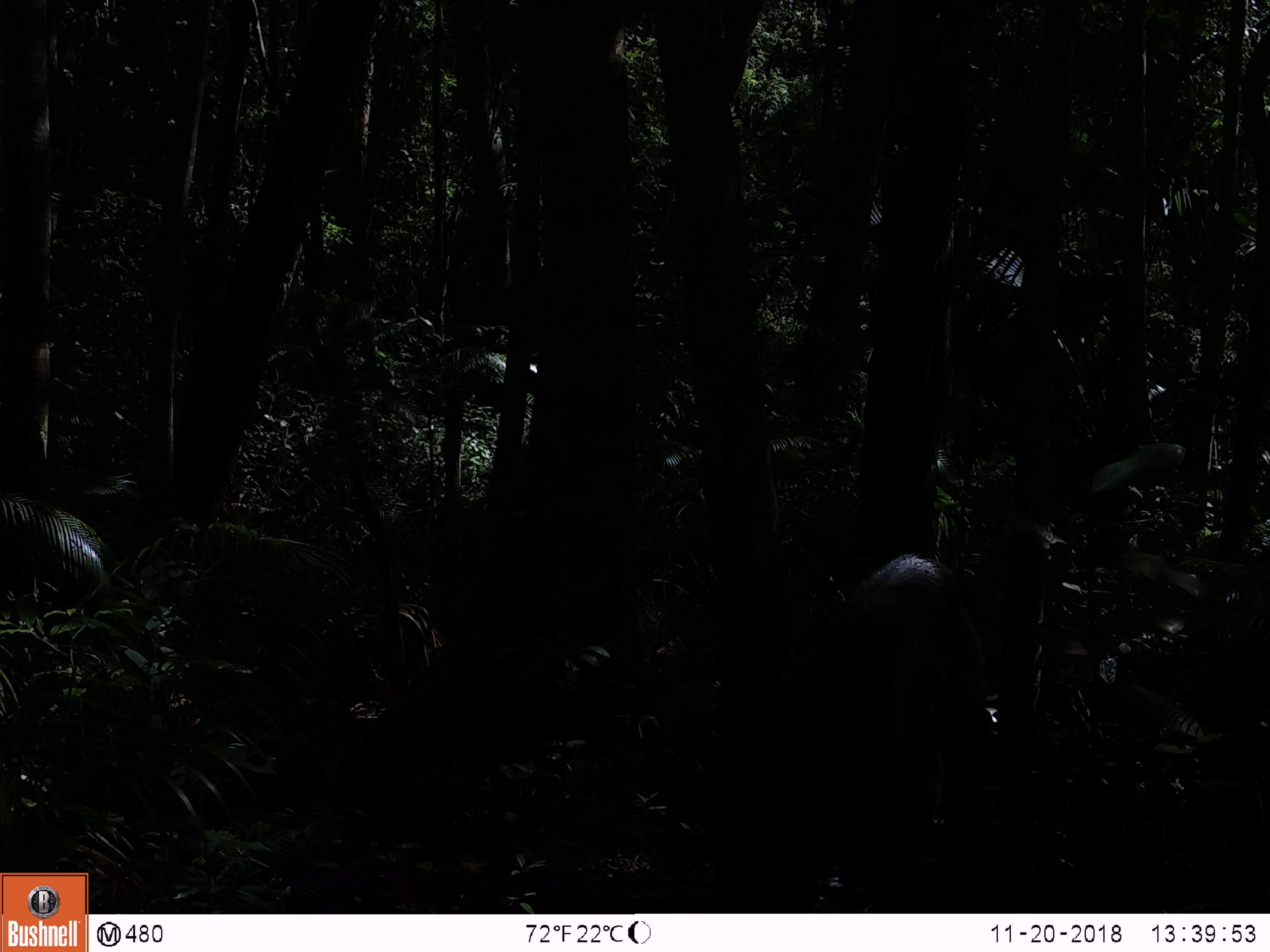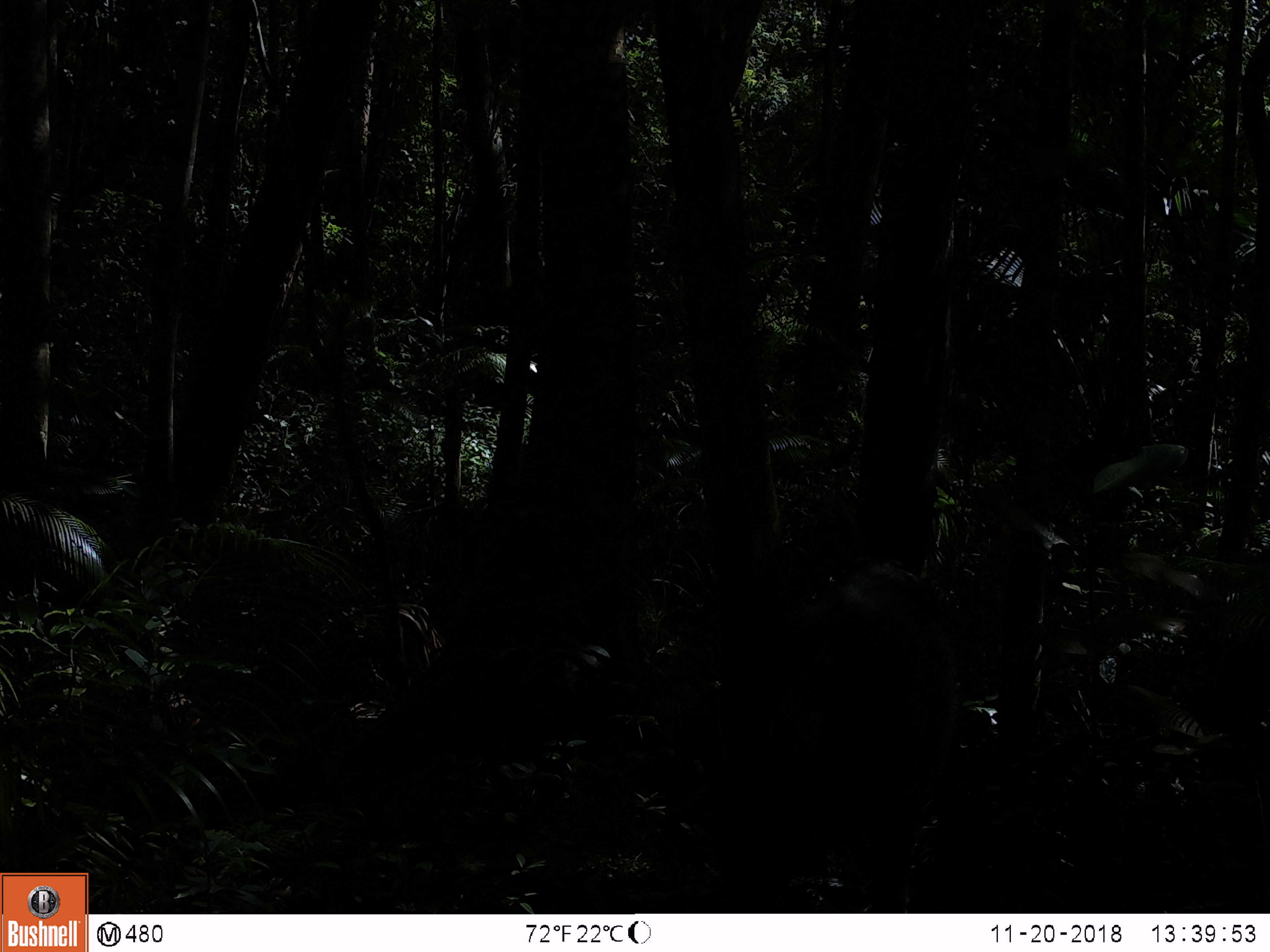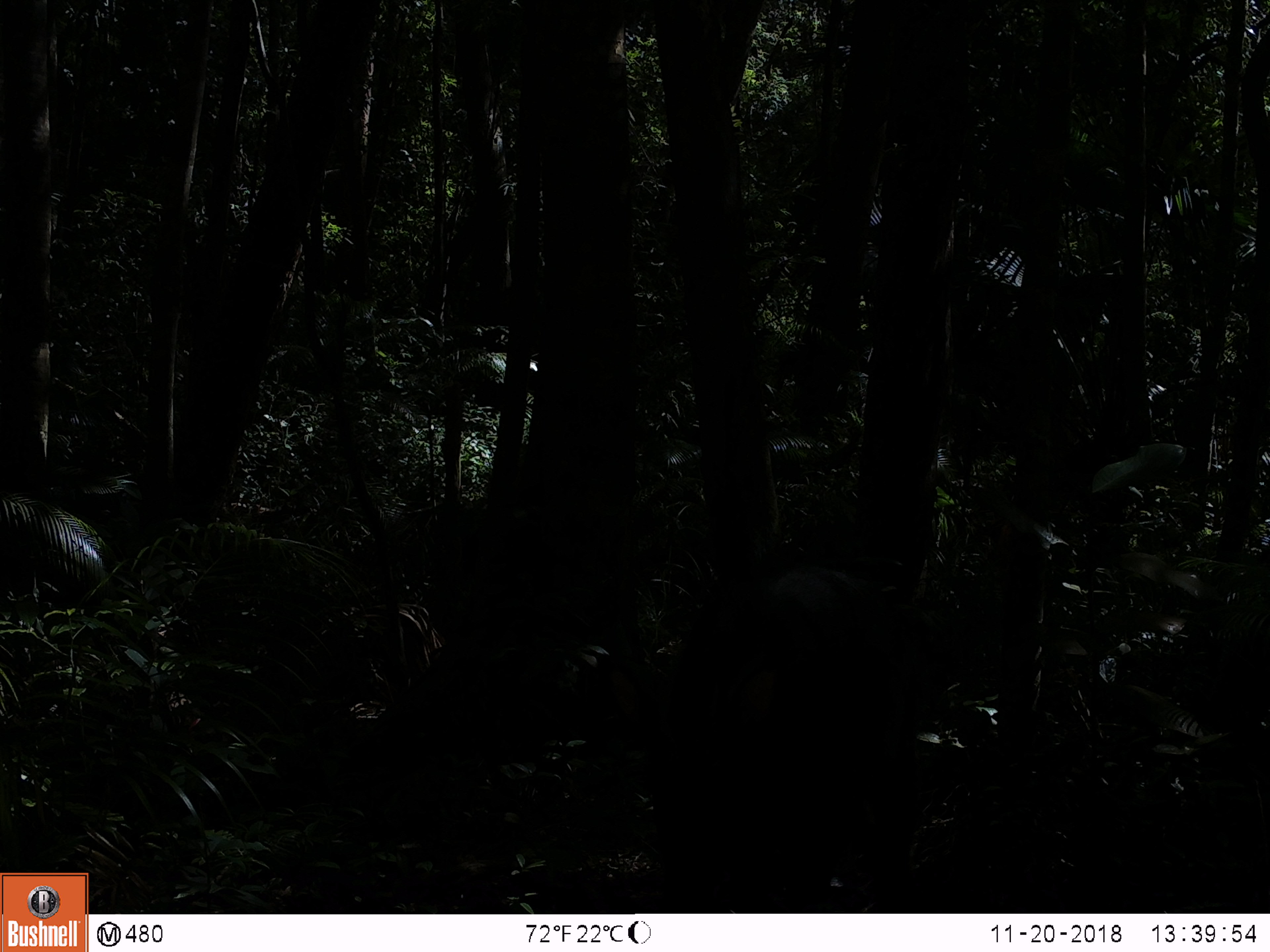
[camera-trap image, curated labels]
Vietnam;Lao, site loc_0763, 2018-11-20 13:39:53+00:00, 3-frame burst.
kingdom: Animalia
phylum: Chordata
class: Mammalia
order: Artiodactyla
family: Bovidae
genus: Capricornis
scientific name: Capricornis sumatraensis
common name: chinese serow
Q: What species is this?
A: Chinese serow (Capricornis sumatraensis).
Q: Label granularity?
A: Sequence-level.